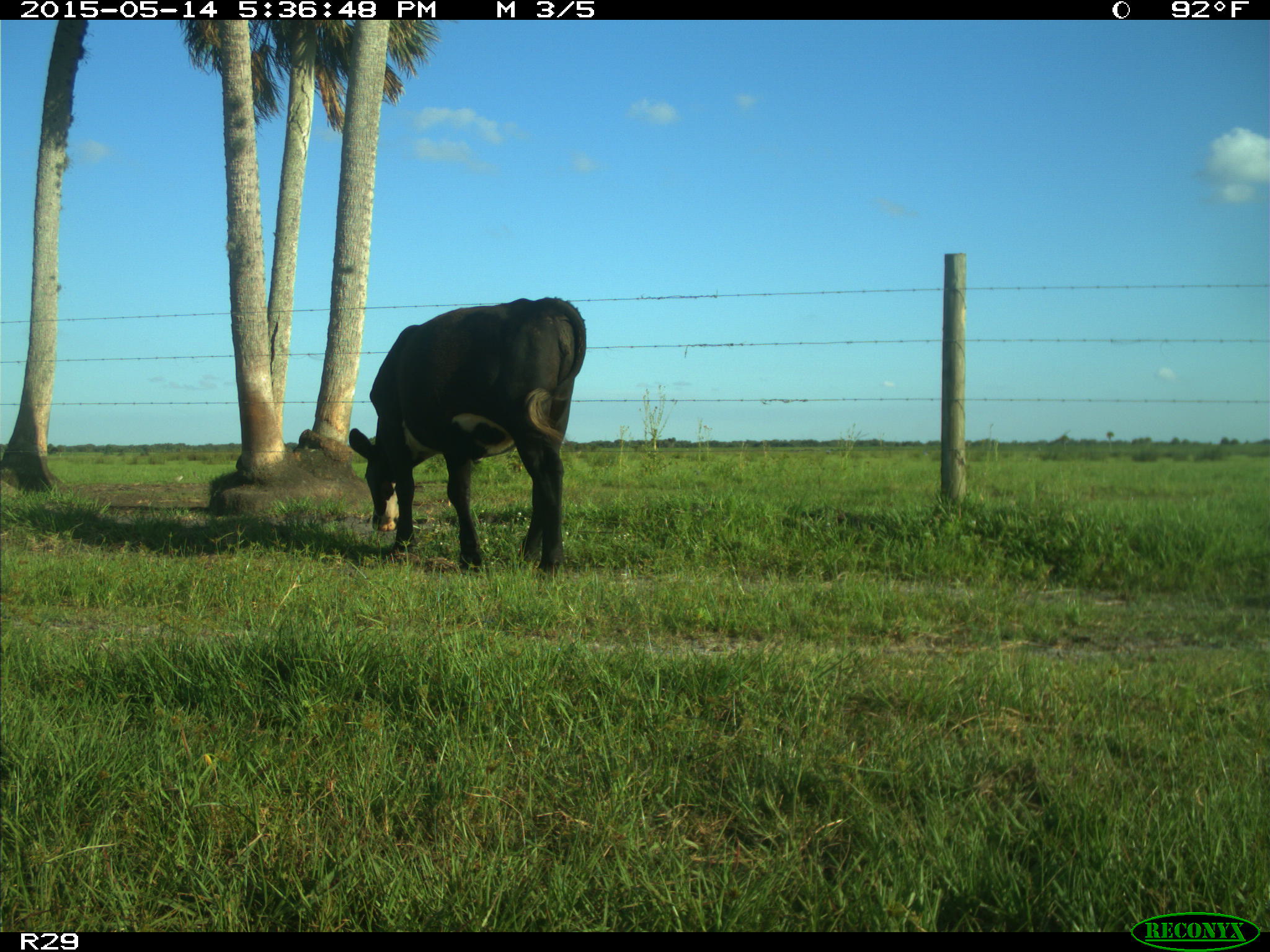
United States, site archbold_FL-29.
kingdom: Animalia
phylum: Chordata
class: Mammalia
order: Artiodactyla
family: Bovidae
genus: Bos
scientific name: Bos taurus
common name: domestic cow